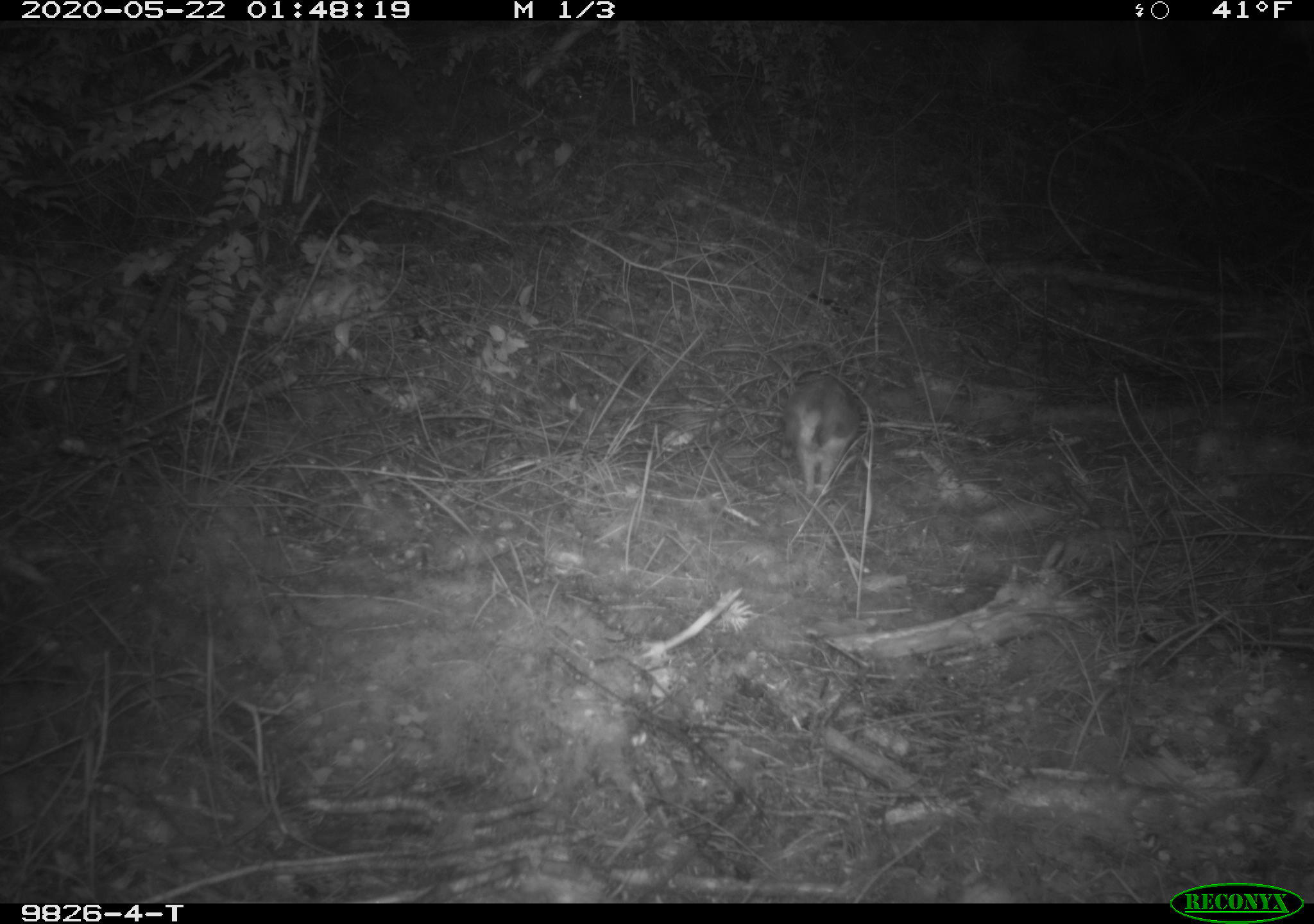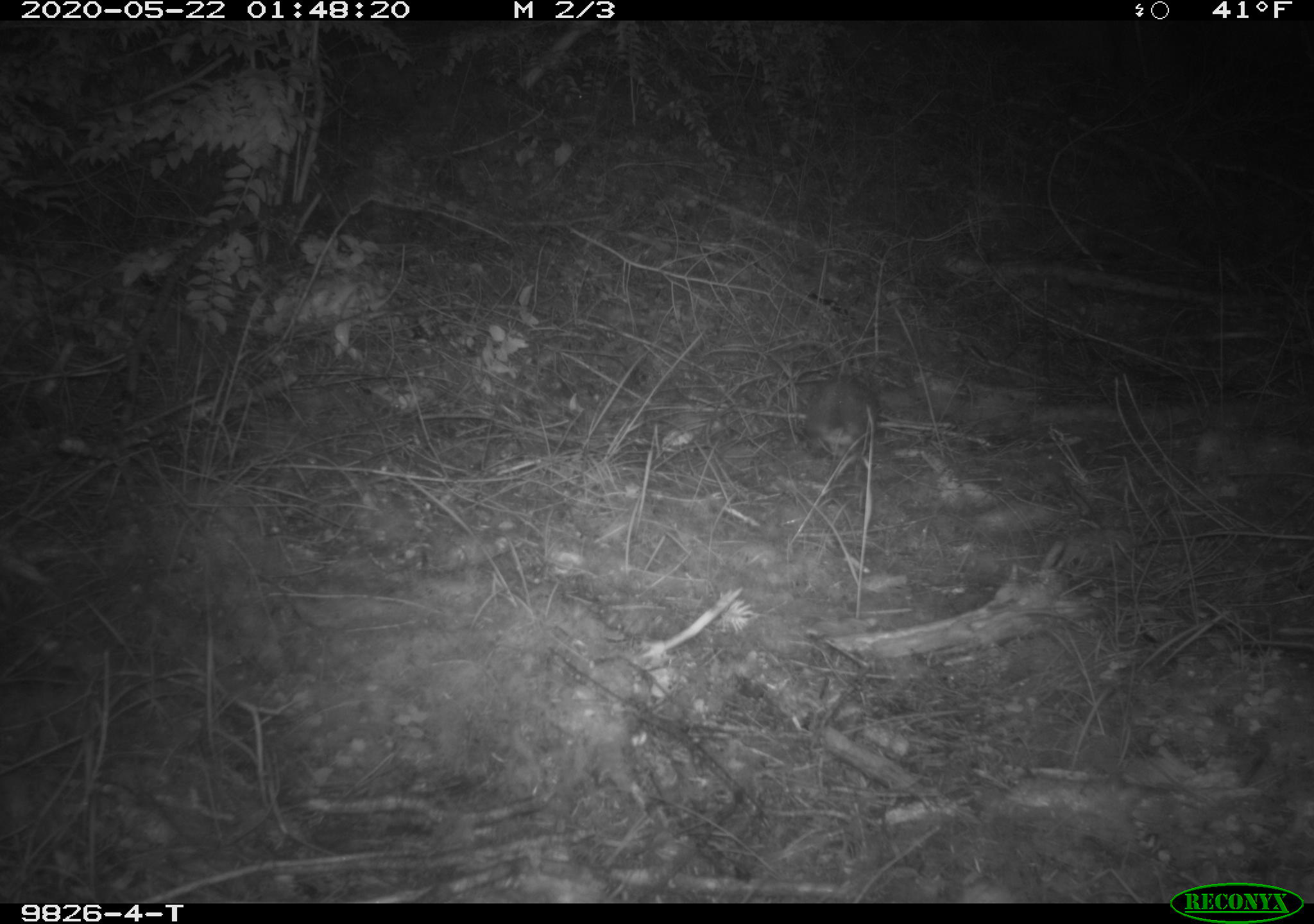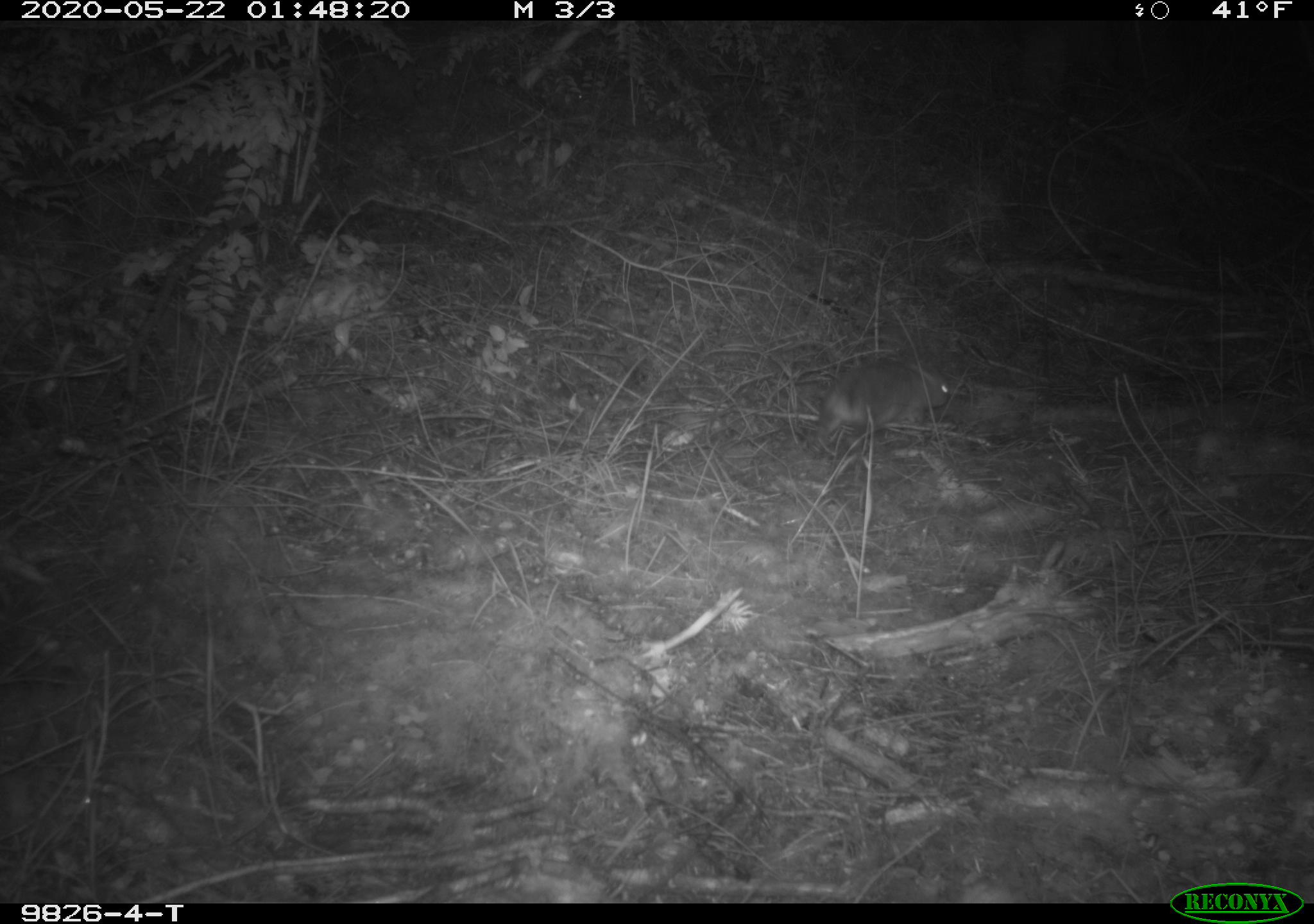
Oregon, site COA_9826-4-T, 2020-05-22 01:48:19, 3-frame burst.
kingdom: Animalia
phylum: Chordata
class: Mammalia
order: Lagomorpha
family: Leporidae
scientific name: Leporidae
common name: hares and rabbits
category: leporidae family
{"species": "leporidae family (hares and rabbits) (Leporidae)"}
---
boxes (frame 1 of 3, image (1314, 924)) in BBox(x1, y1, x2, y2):
leporidae family: BBox(778, 373, 865, 494)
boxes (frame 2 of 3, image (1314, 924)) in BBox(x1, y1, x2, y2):
leporidae family: BBox(801, 373, 883, 463)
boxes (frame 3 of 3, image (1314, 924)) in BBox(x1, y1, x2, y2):
leporidae family: BBox(813, 353, 951, 439)